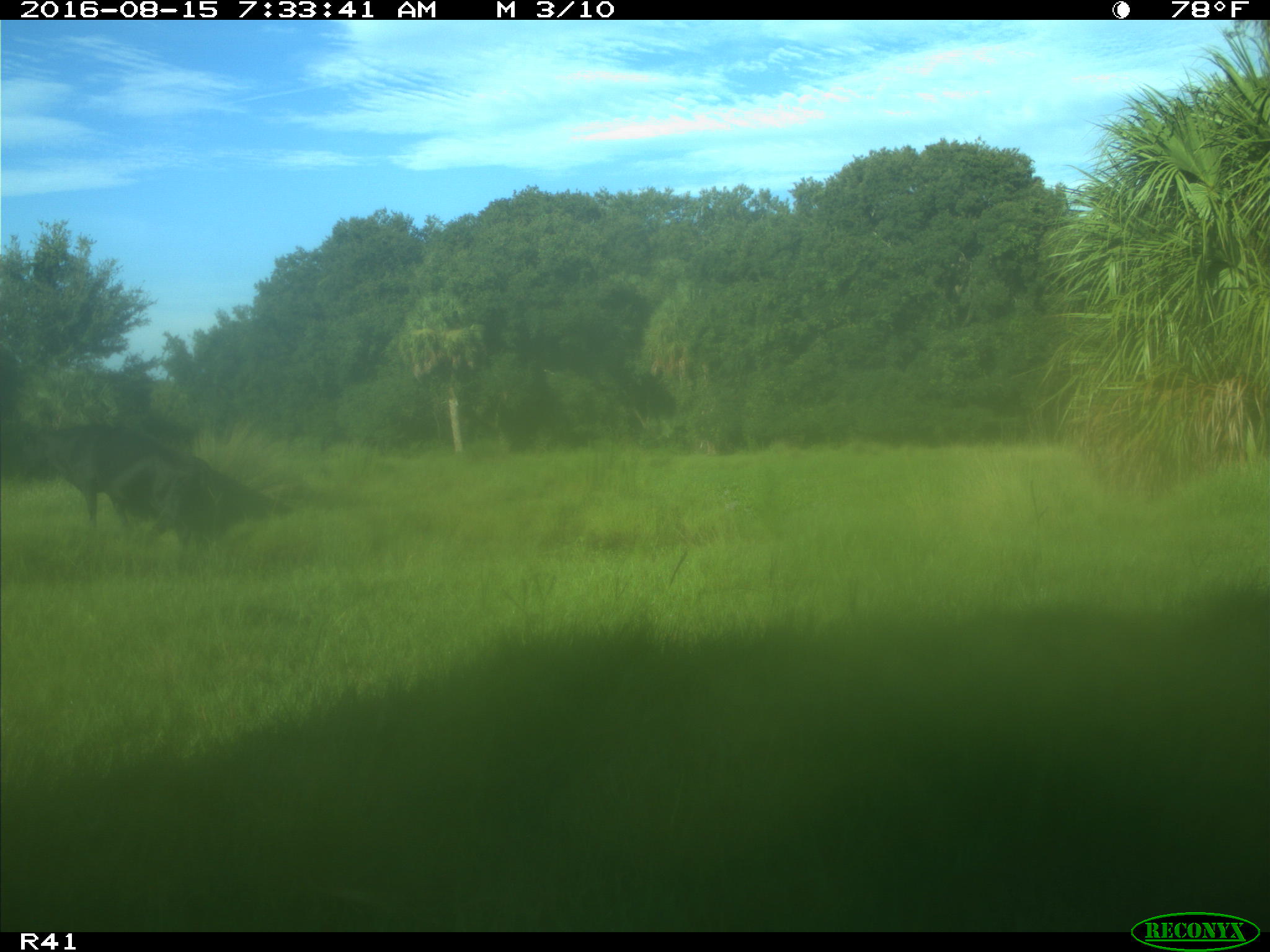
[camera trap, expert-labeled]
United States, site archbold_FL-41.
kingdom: Animalia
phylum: Chordata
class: Mammalia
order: Artiodactyla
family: Bovidae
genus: Bos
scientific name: Bos taurus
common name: domestic cow